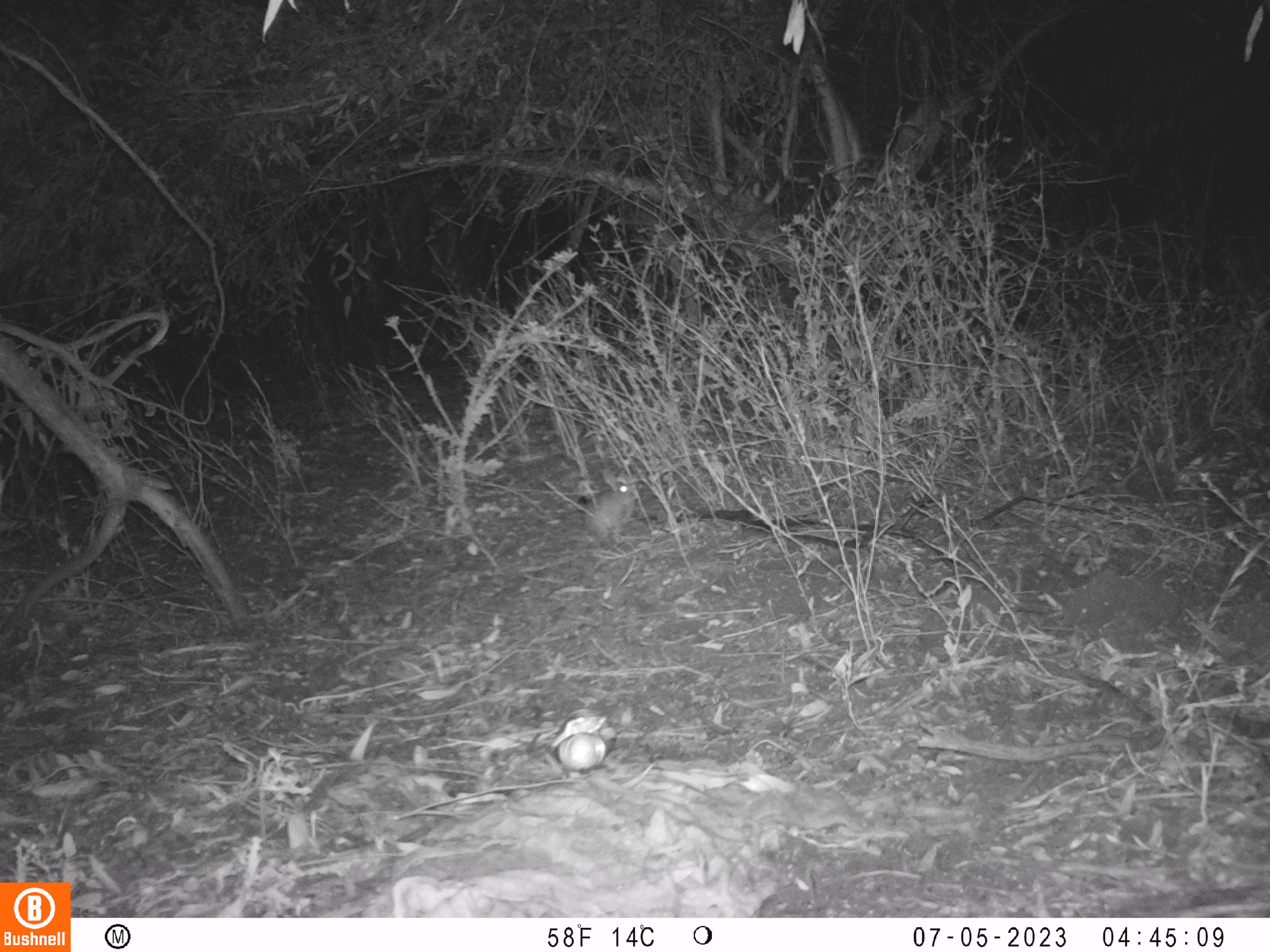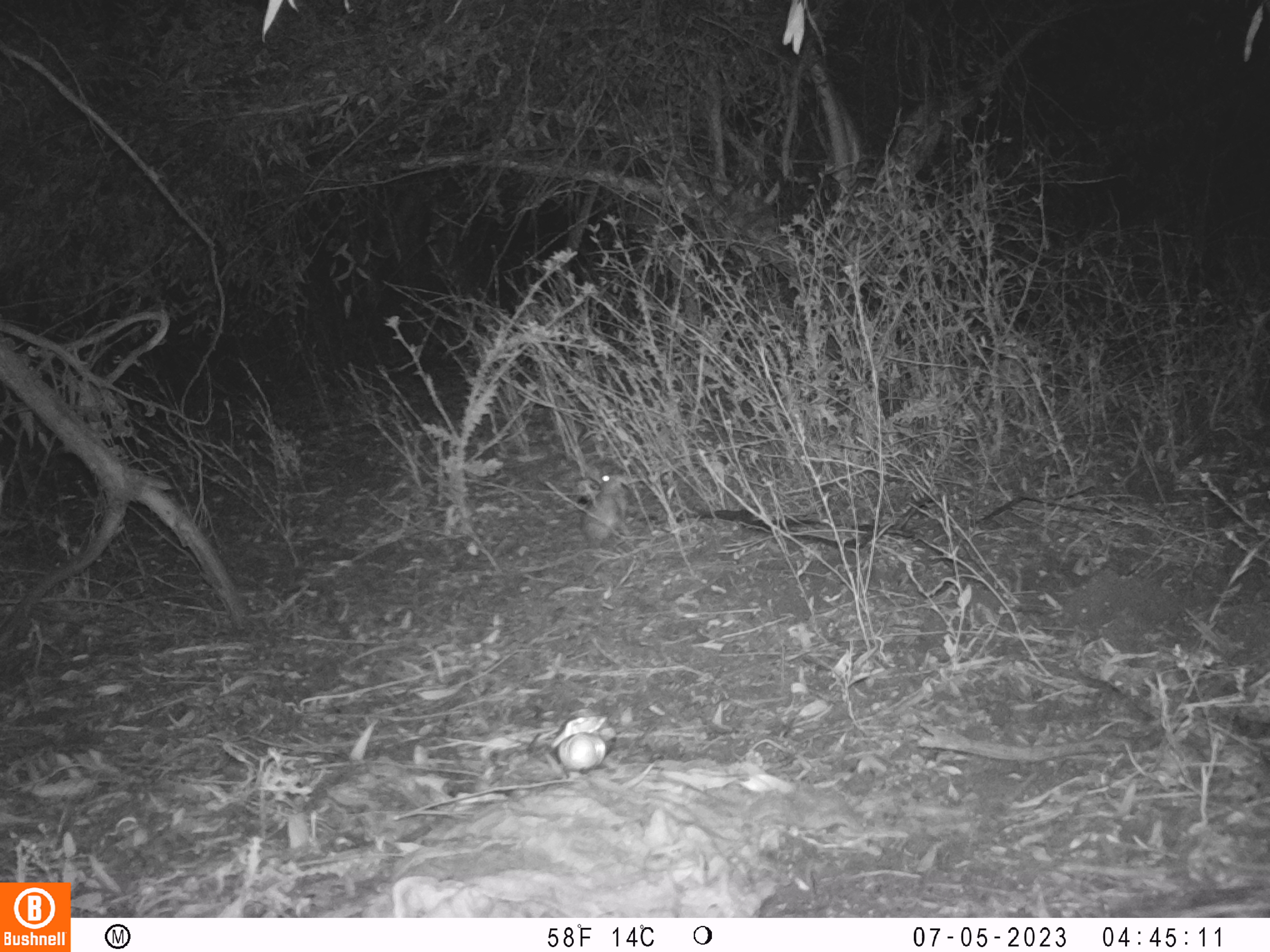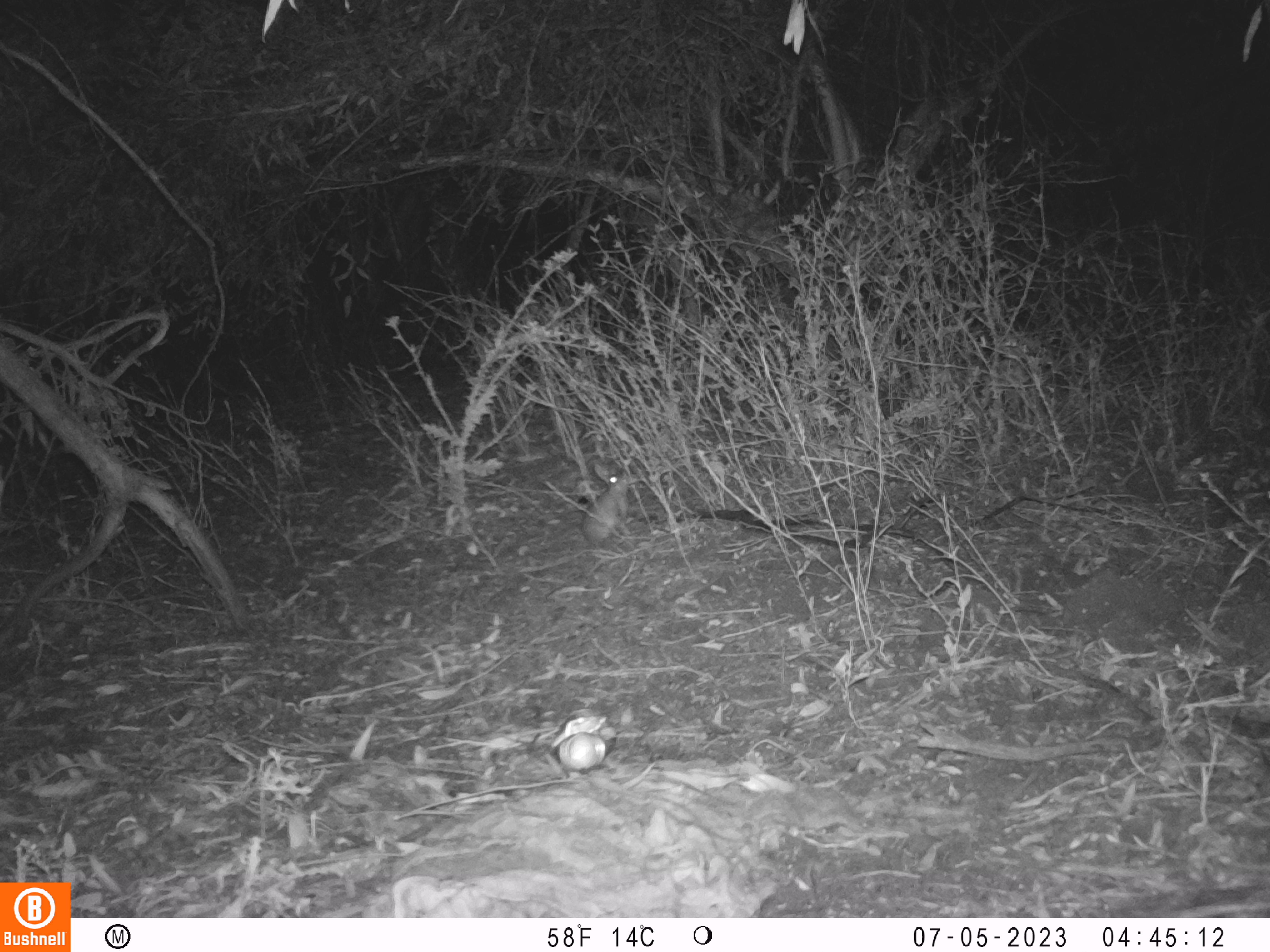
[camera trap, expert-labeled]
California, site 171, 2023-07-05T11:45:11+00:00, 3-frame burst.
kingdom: Animalia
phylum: Chordata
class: Mammalia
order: Lagomorpha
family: Leporidae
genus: Sylvilagus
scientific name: Sylvilagus bachmani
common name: brush rabbit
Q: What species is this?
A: Brush rabbit (Sylvilagus bachmani).